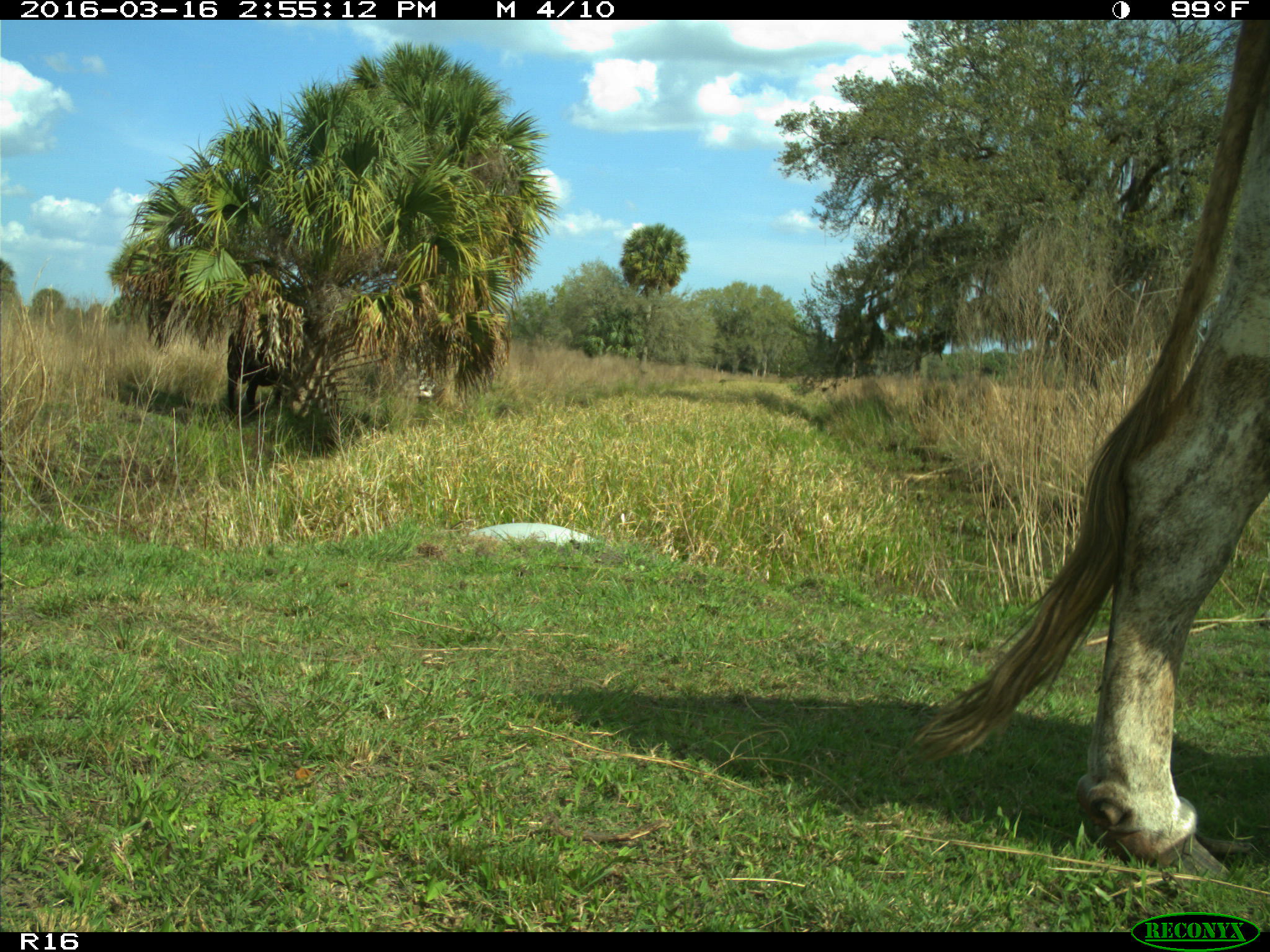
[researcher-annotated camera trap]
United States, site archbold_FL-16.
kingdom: Animalia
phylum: Chordata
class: Mammalia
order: Artiodactyla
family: Bovidae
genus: Bos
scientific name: Bos taurus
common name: domestic cow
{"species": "Bos taurus (domestic cow)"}